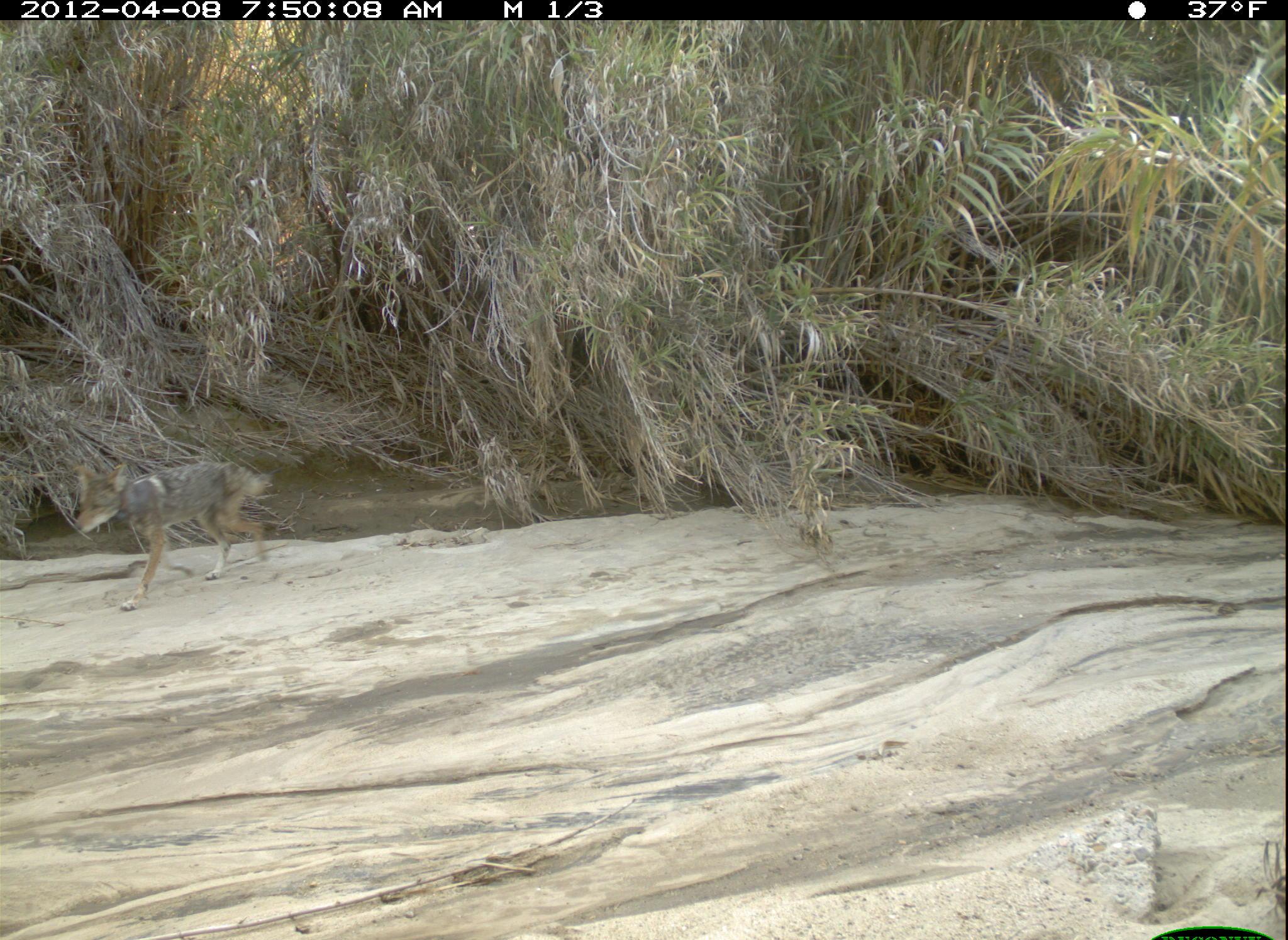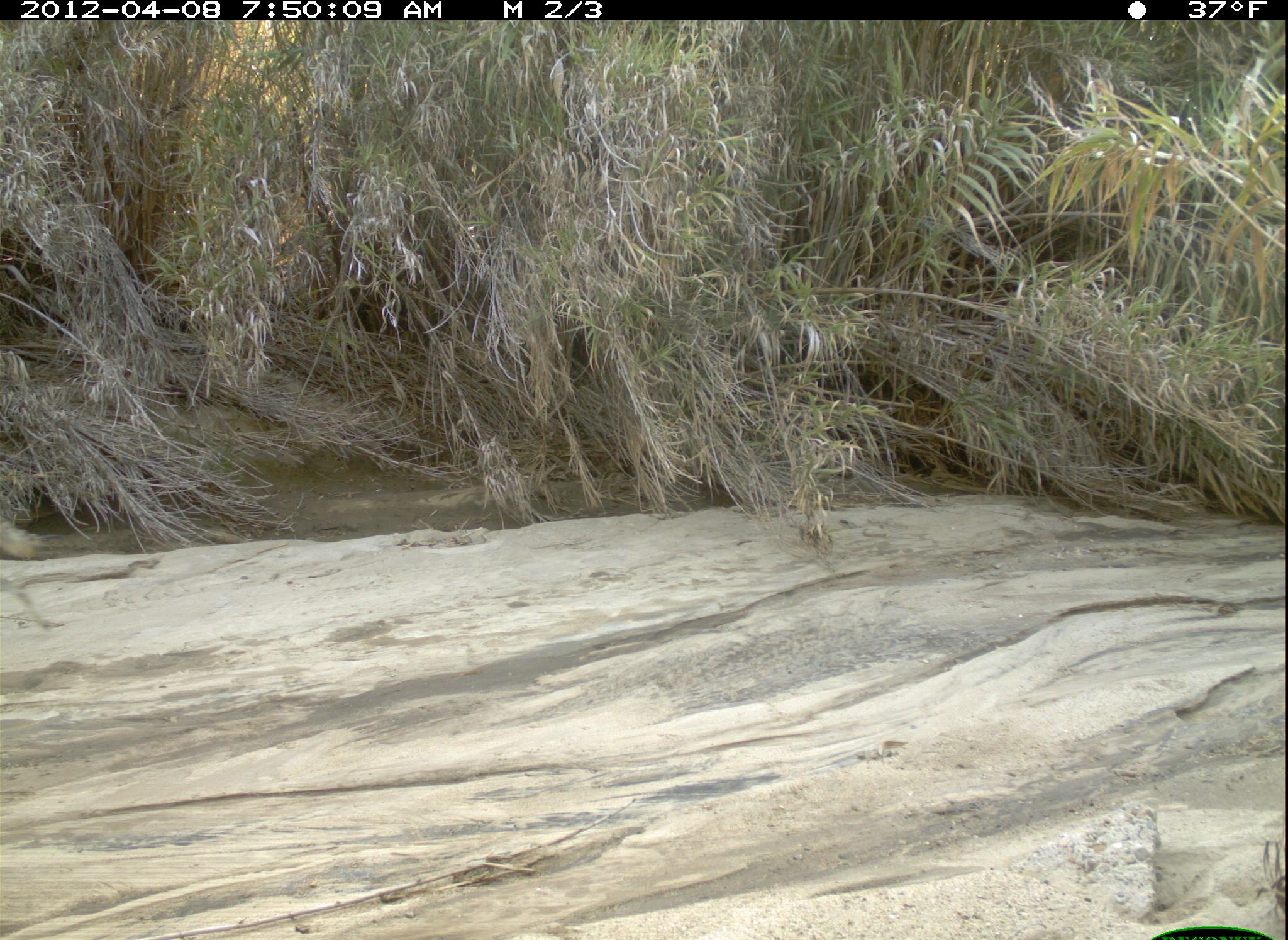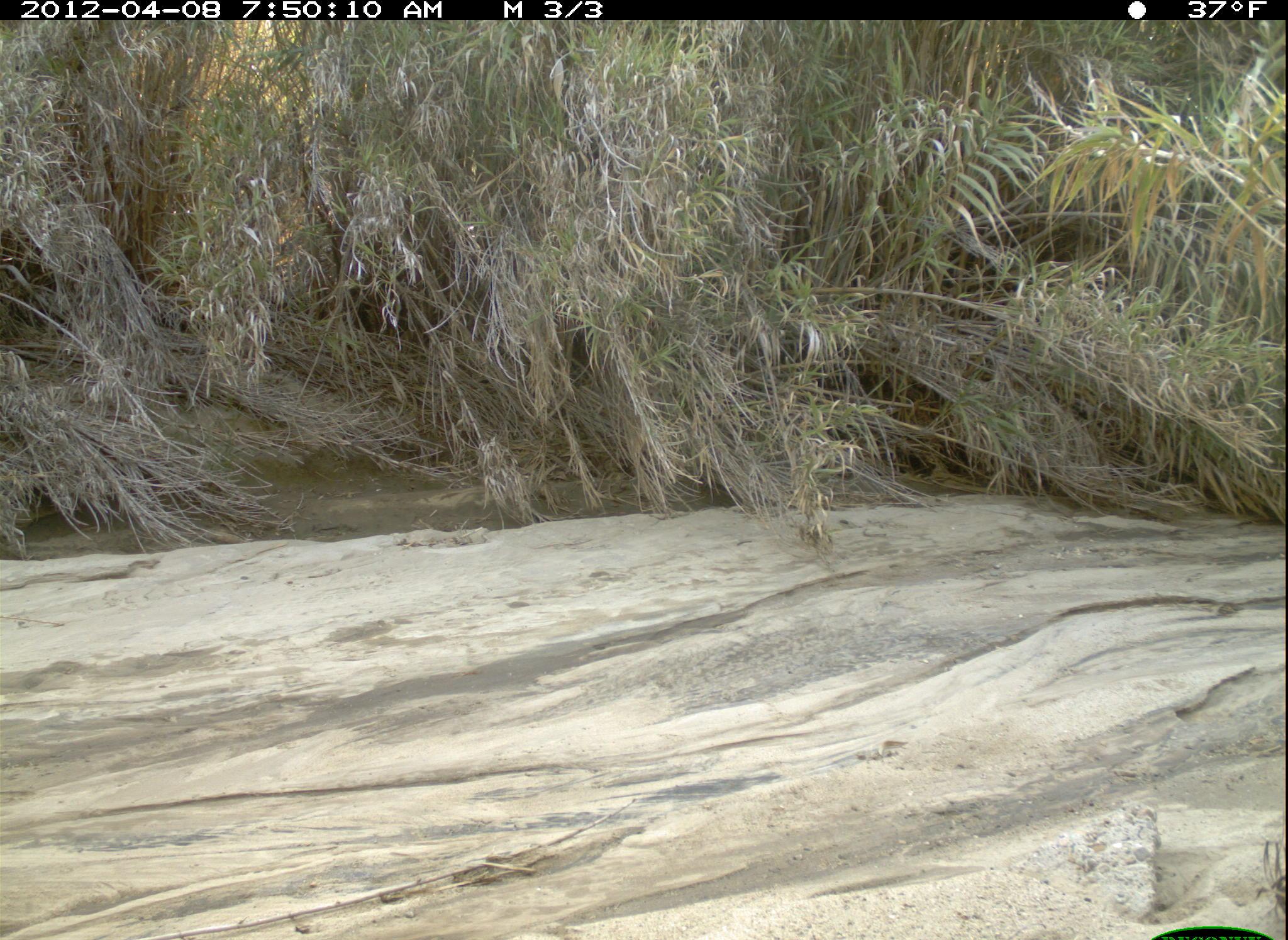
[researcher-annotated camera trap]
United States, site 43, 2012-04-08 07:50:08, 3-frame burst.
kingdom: Animalia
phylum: Chordata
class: Mammalia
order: Carnivora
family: Canidae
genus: Canis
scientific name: Canis latrans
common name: coyote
Coyote (Canis latrans).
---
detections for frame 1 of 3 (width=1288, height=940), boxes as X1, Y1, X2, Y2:
coyote: 63, 453, 287, 619